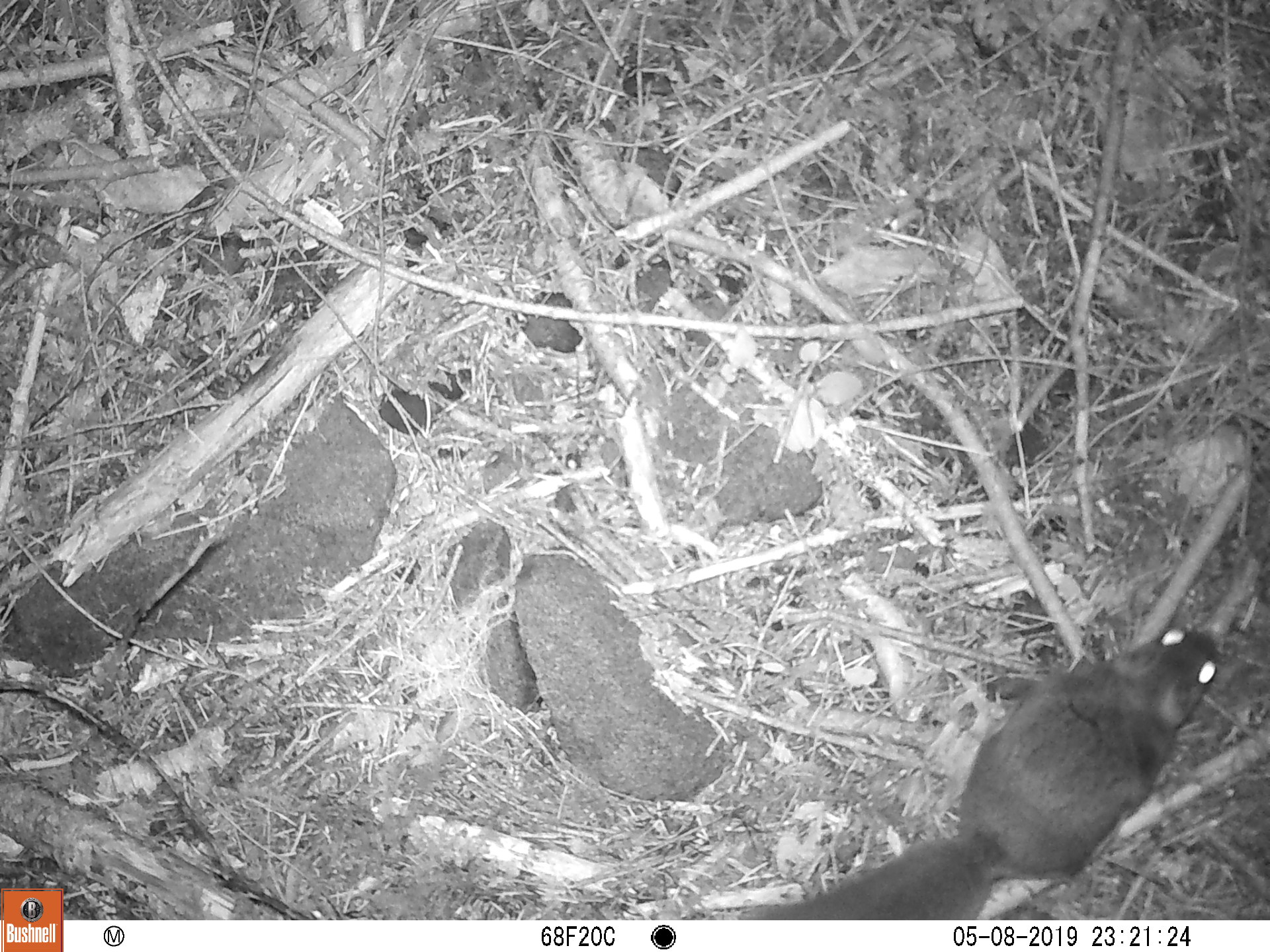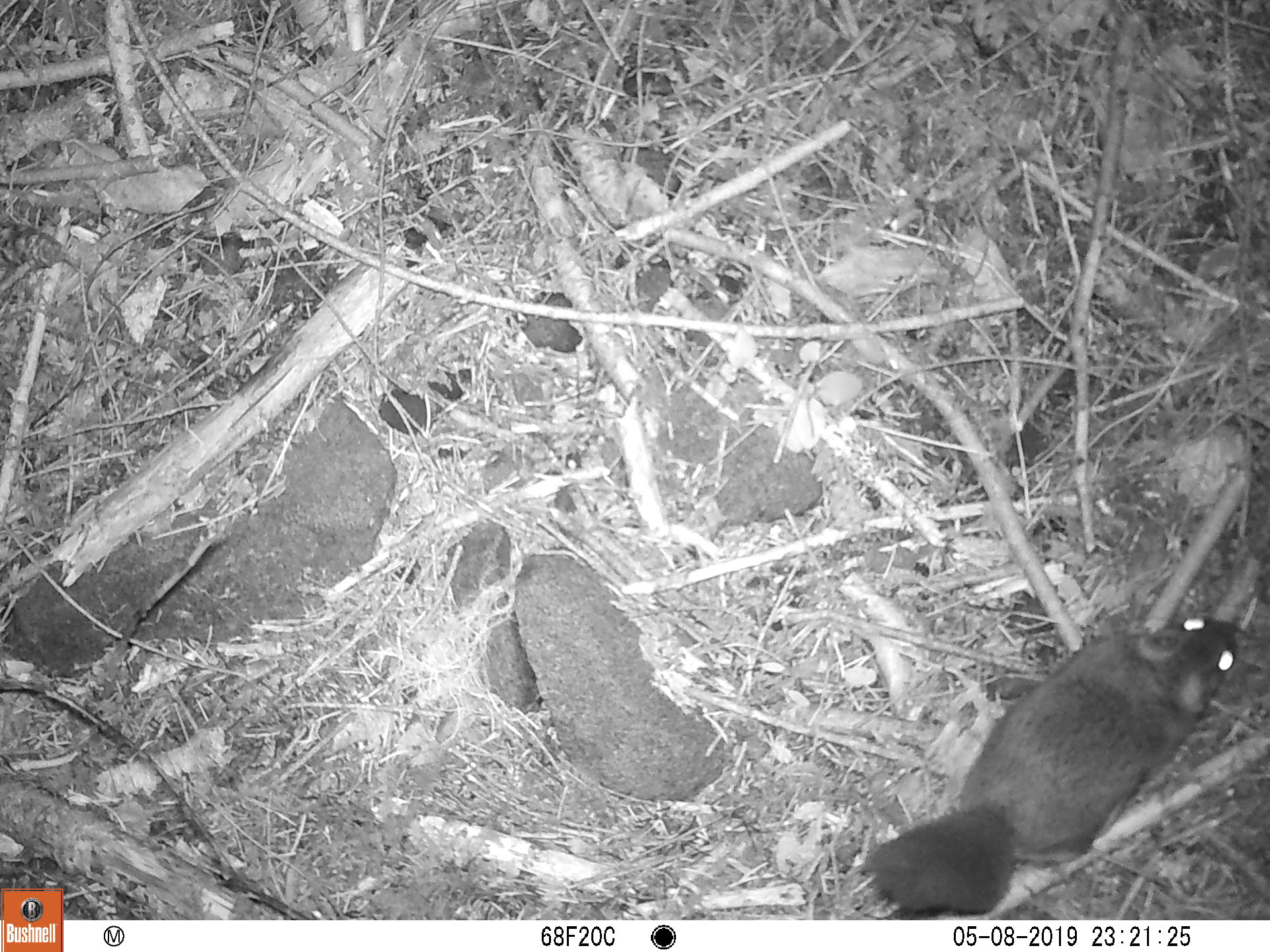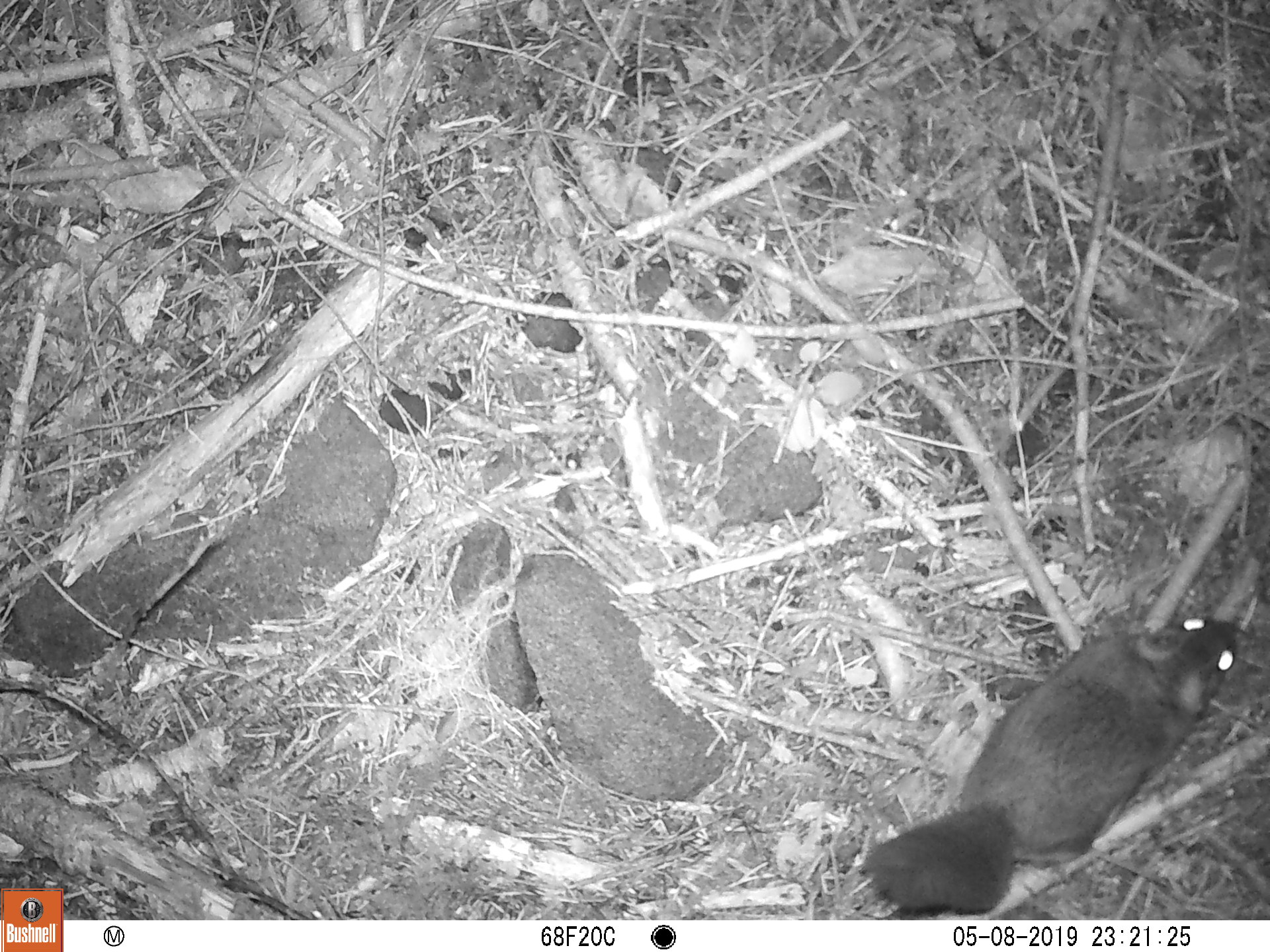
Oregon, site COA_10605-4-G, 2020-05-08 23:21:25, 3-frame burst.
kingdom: Animalia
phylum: Chordata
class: Mammalia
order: Rodentia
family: Sciuridae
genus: Glaucomys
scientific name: Glaucomys oregonensis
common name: humboldt's flying squirrel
Humboldt's flying squirrel (Glaucomys oregonensis).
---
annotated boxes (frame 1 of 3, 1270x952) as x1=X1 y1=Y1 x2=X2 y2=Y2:
humboldt's flying squirrel: x1=755 y1=616 x2=1225 y2=915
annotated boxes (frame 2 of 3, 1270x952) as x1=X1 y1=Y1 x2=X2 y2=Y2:
humboldt's flying squirrel: x1=862 y1=609 x2=1247 y2=917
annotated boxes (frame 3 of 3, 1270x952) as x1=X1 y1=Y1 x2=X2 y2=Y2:
humboldt's flying squirrel: x1=858 y1=611 x2=1247 y2=916